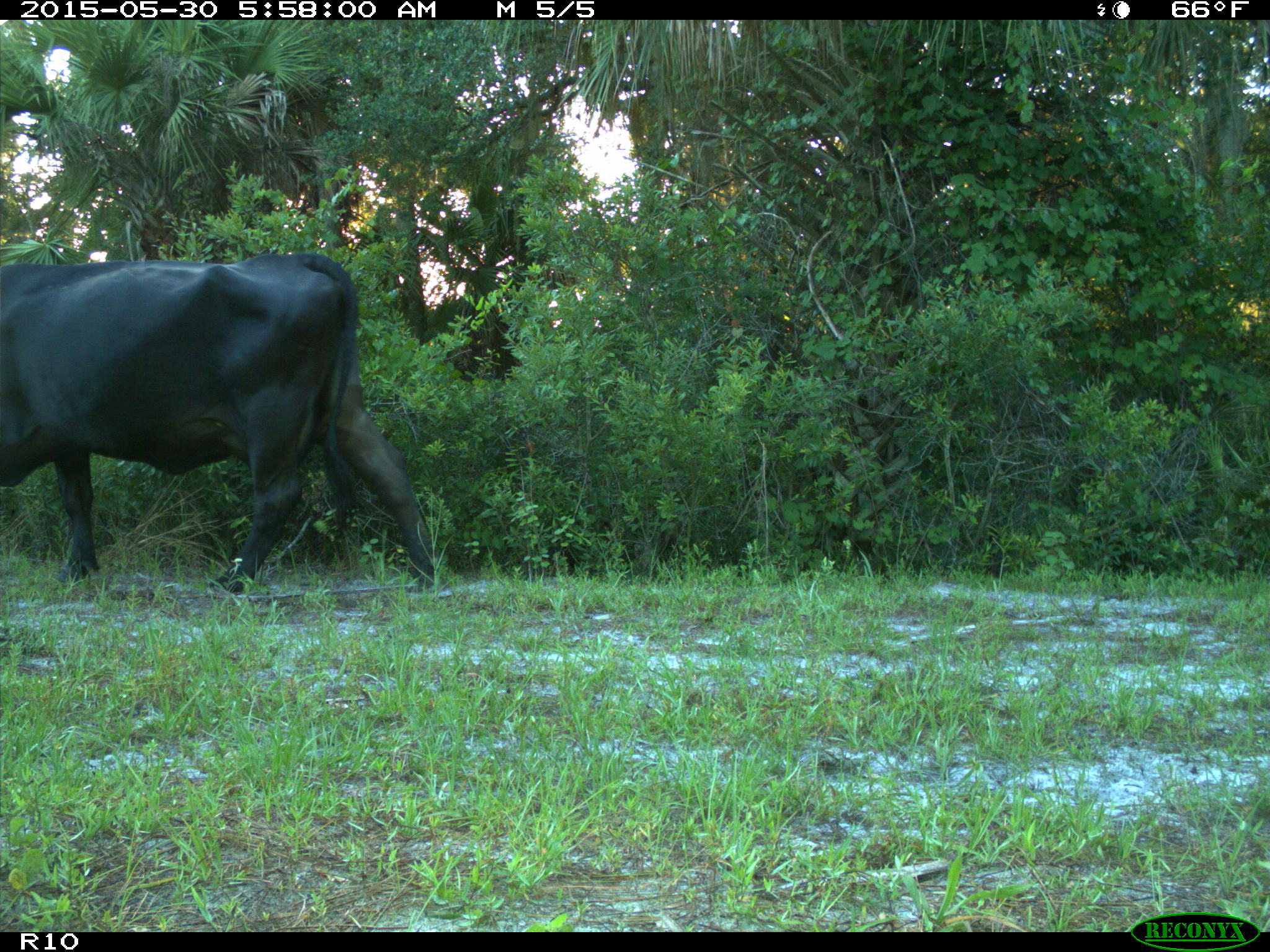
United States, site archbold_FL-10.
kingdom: Animalia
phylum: Chordata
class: Mammalia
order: Artiodactyla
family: Bovidae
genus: Bos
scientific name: Bos taurus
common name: domestic cow